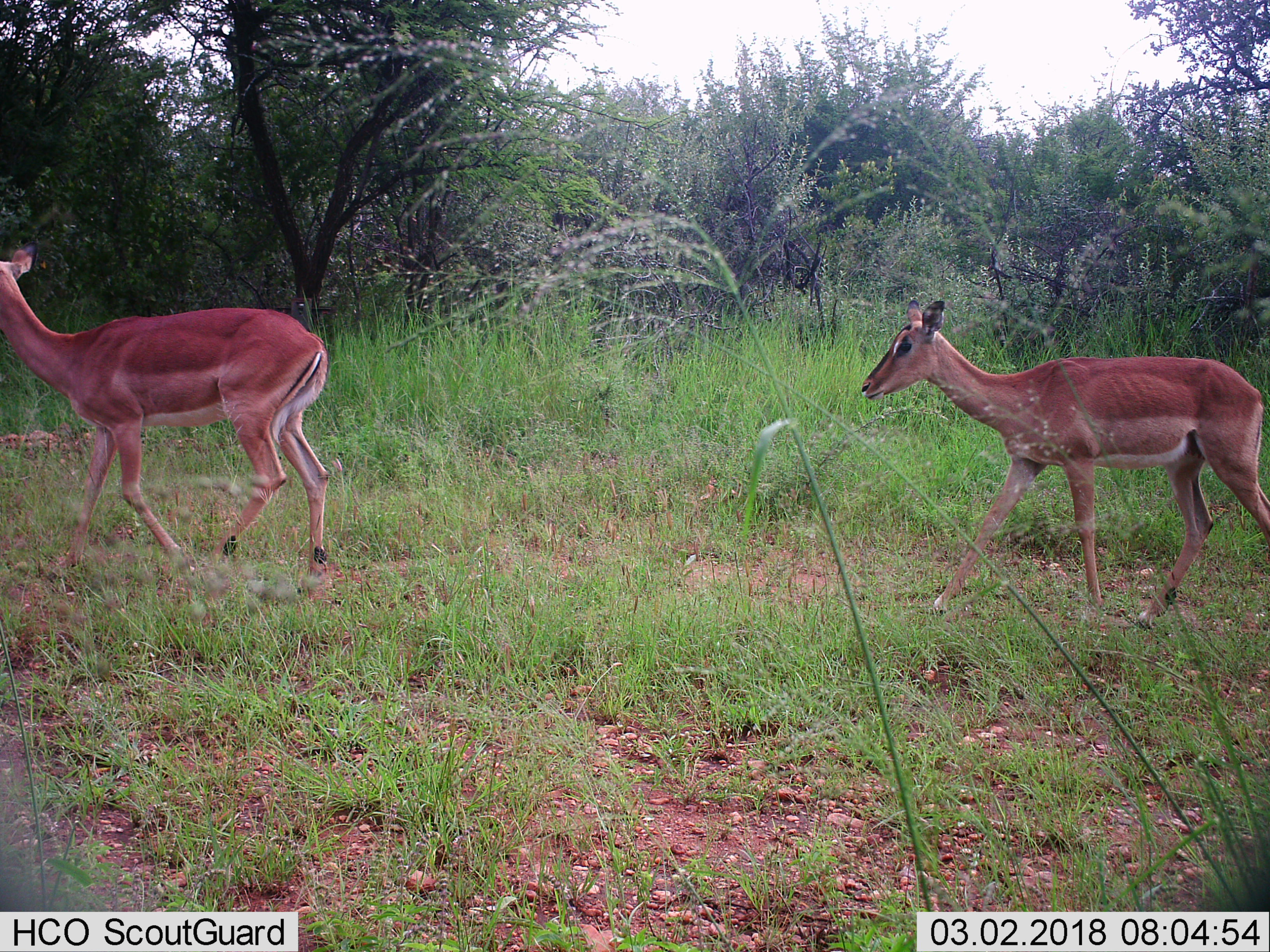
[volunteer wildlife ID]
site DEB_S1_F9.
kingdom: Animalia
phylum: Chordata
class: Mammalia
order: Artiodactyla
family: Bovidae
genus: Aepyceros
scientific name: Aepyceros melampus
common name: impala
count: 2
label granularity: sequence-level